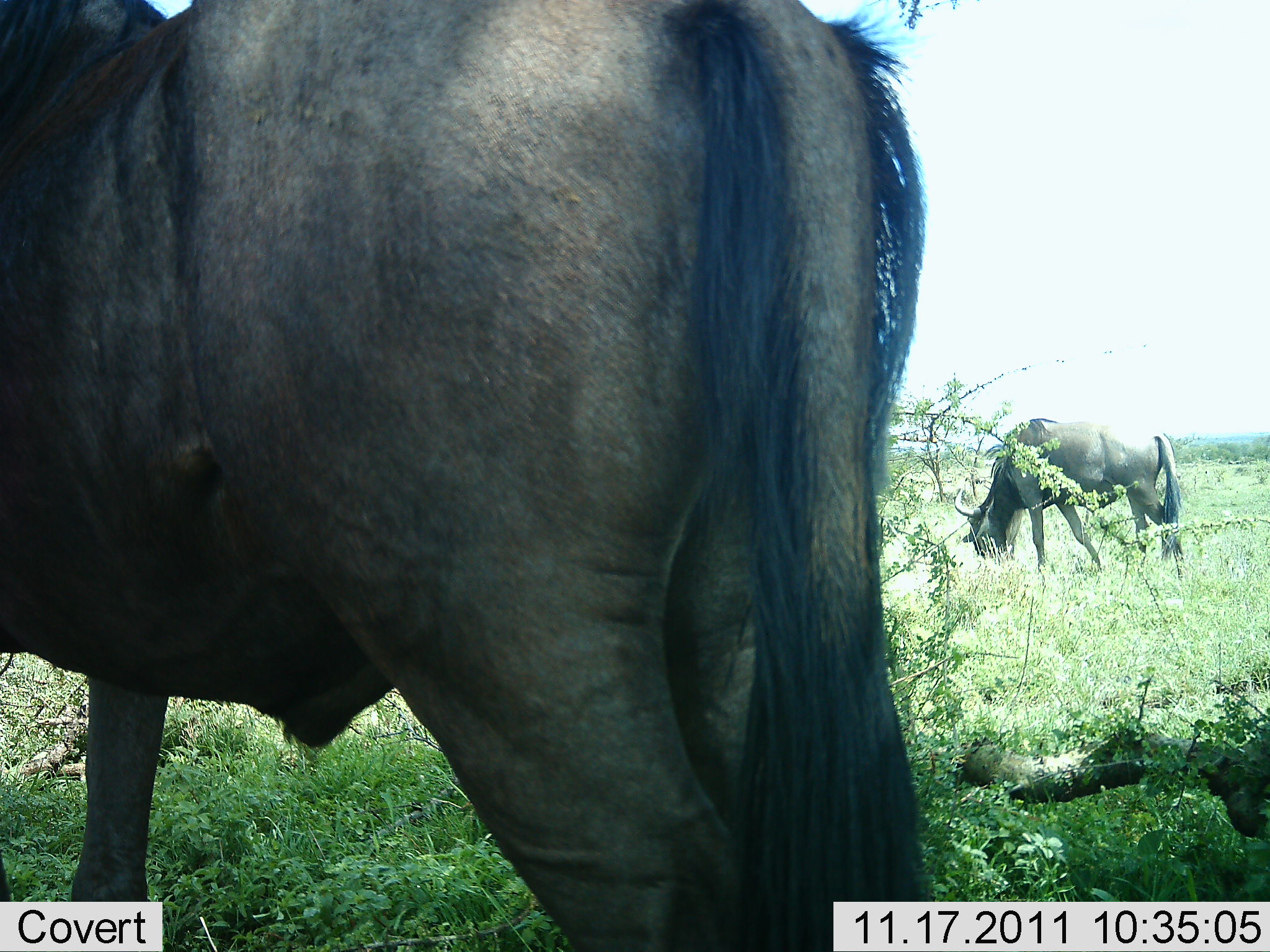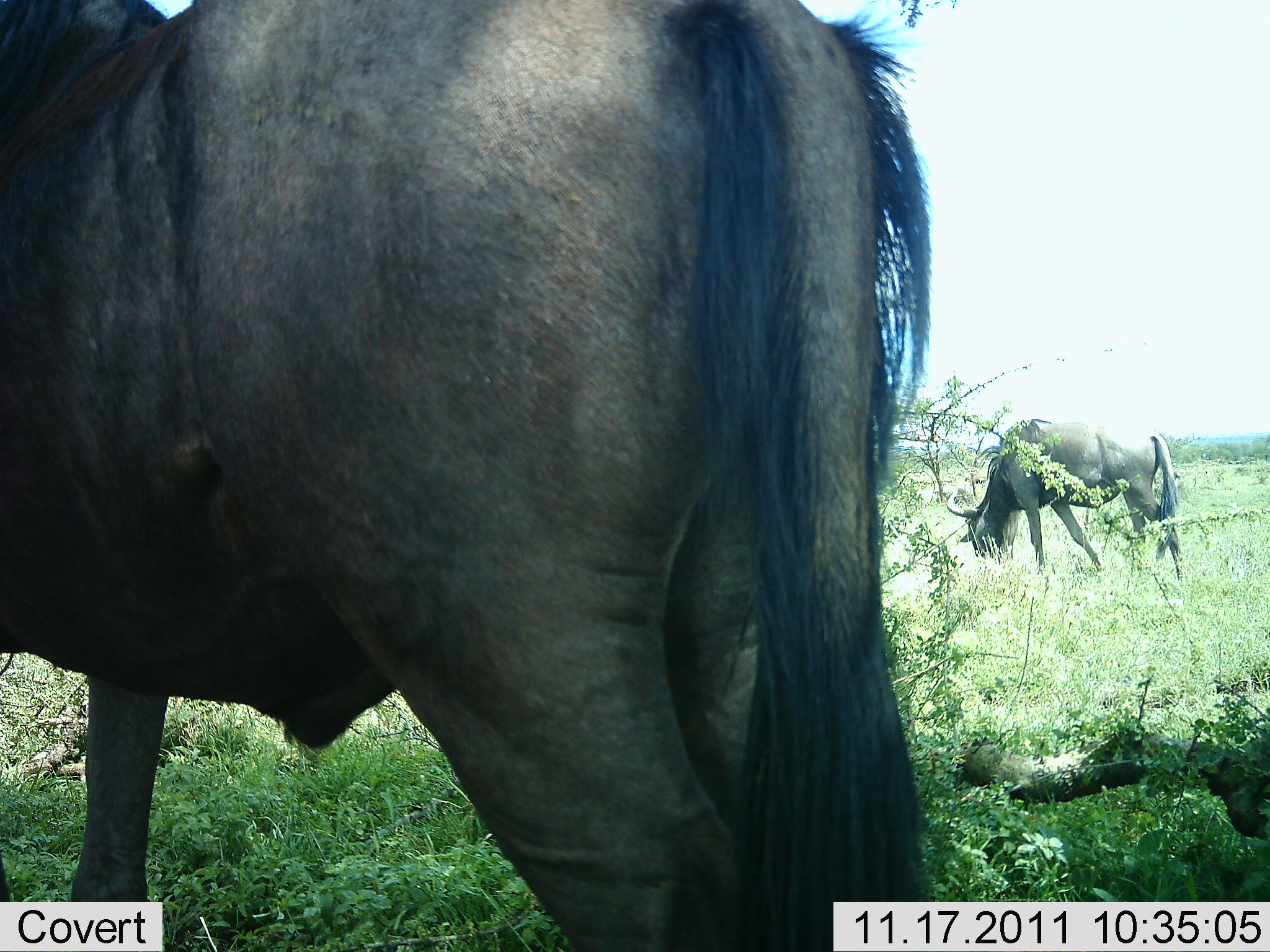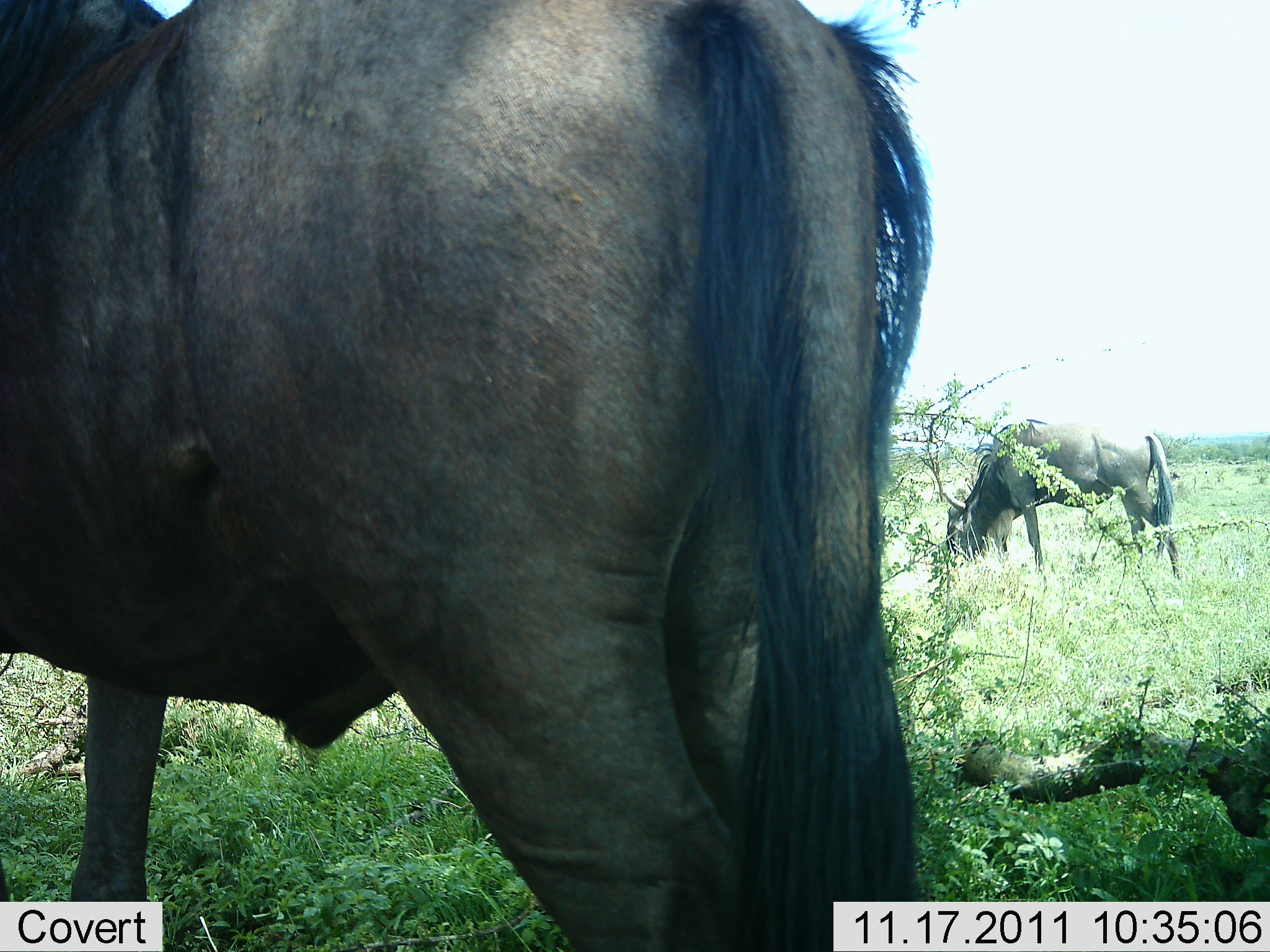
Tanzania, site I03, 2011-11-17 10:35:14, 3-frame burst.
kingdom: Animalia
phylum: Chordata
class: Mammalia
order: Artiodactyla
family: Bovidae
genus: Connochaetes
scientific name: Connochaetes taurinus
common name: blue wildebeest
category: wildebeest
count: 2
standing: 64%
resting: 0%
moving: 0%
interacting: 0%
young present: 0%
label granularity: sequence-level